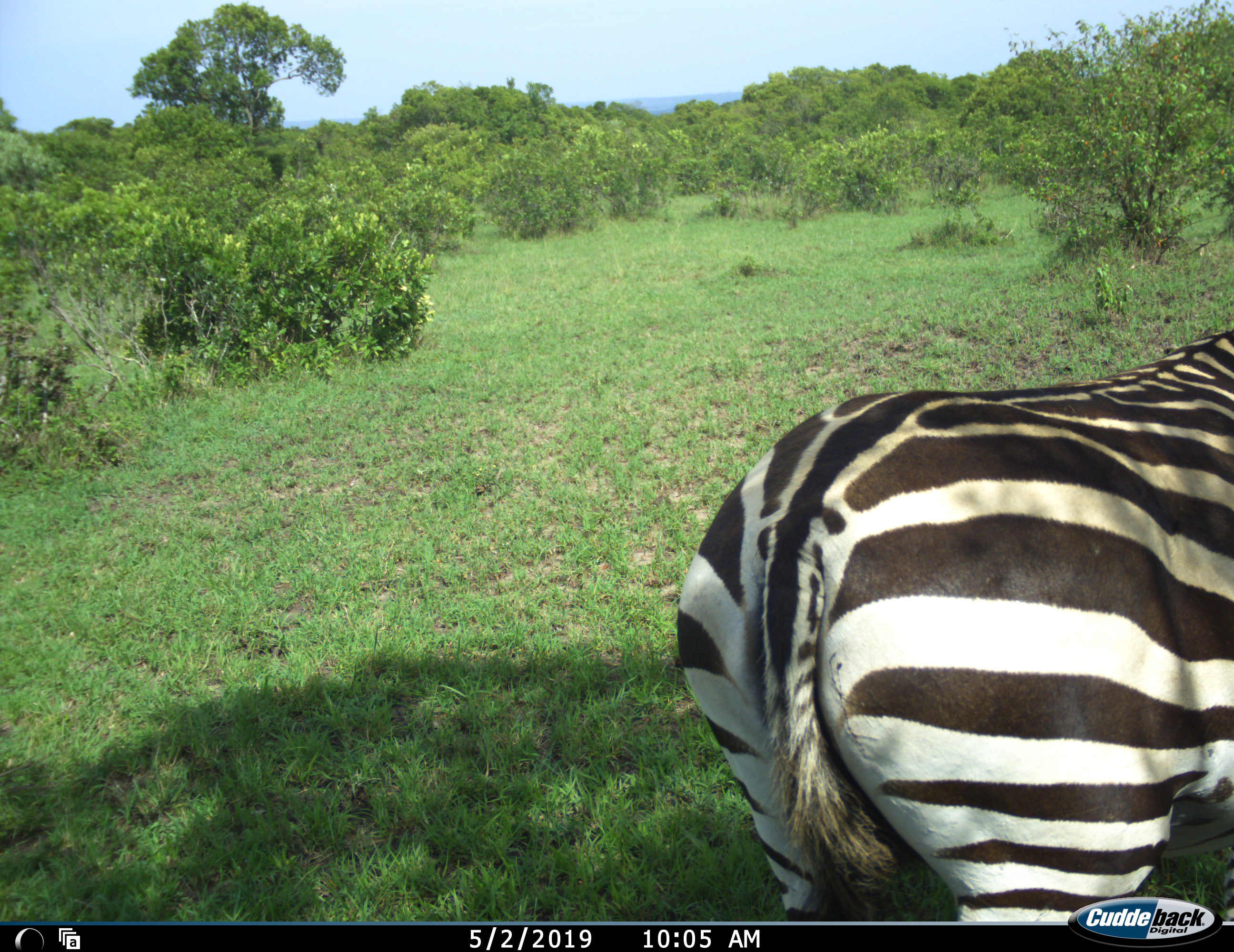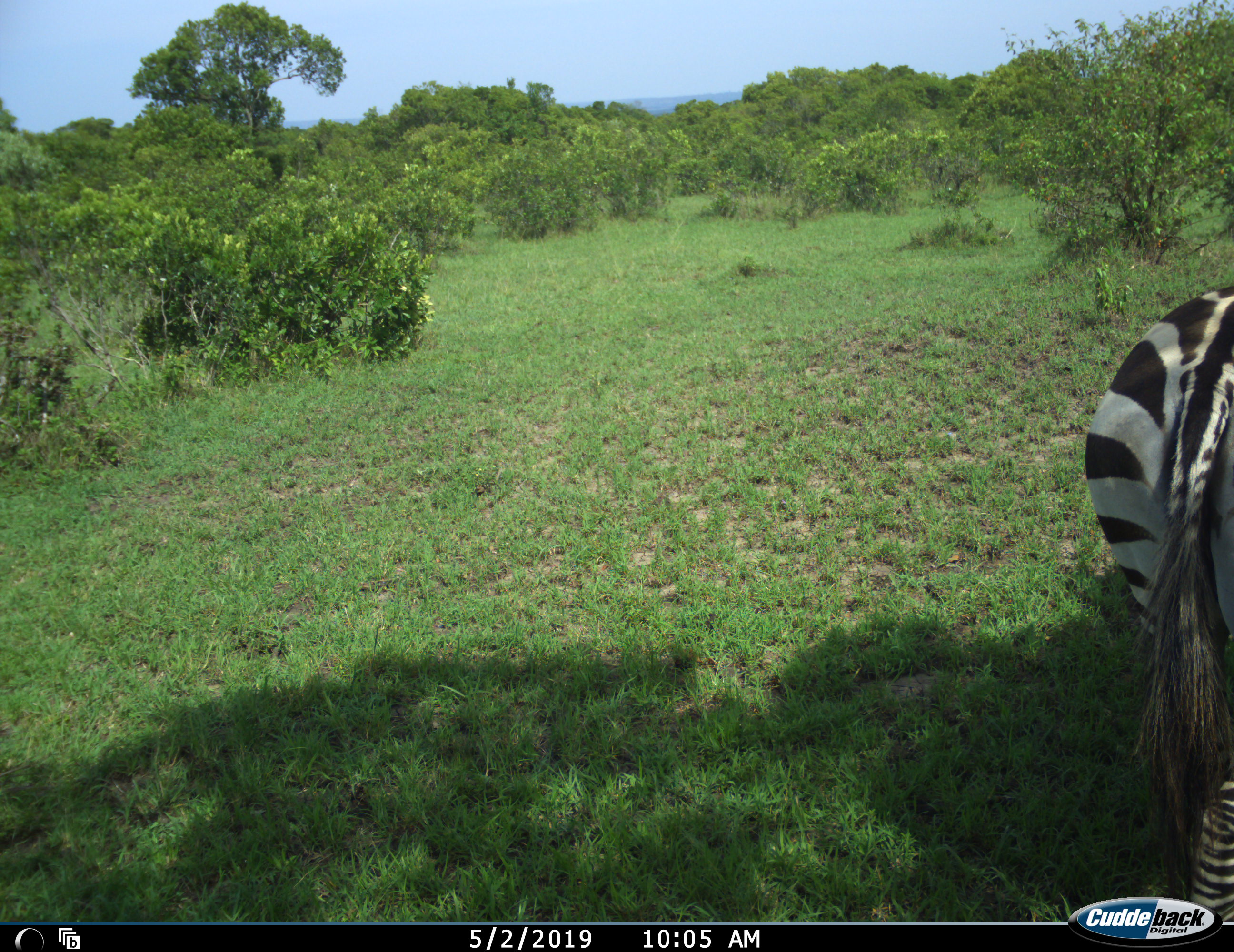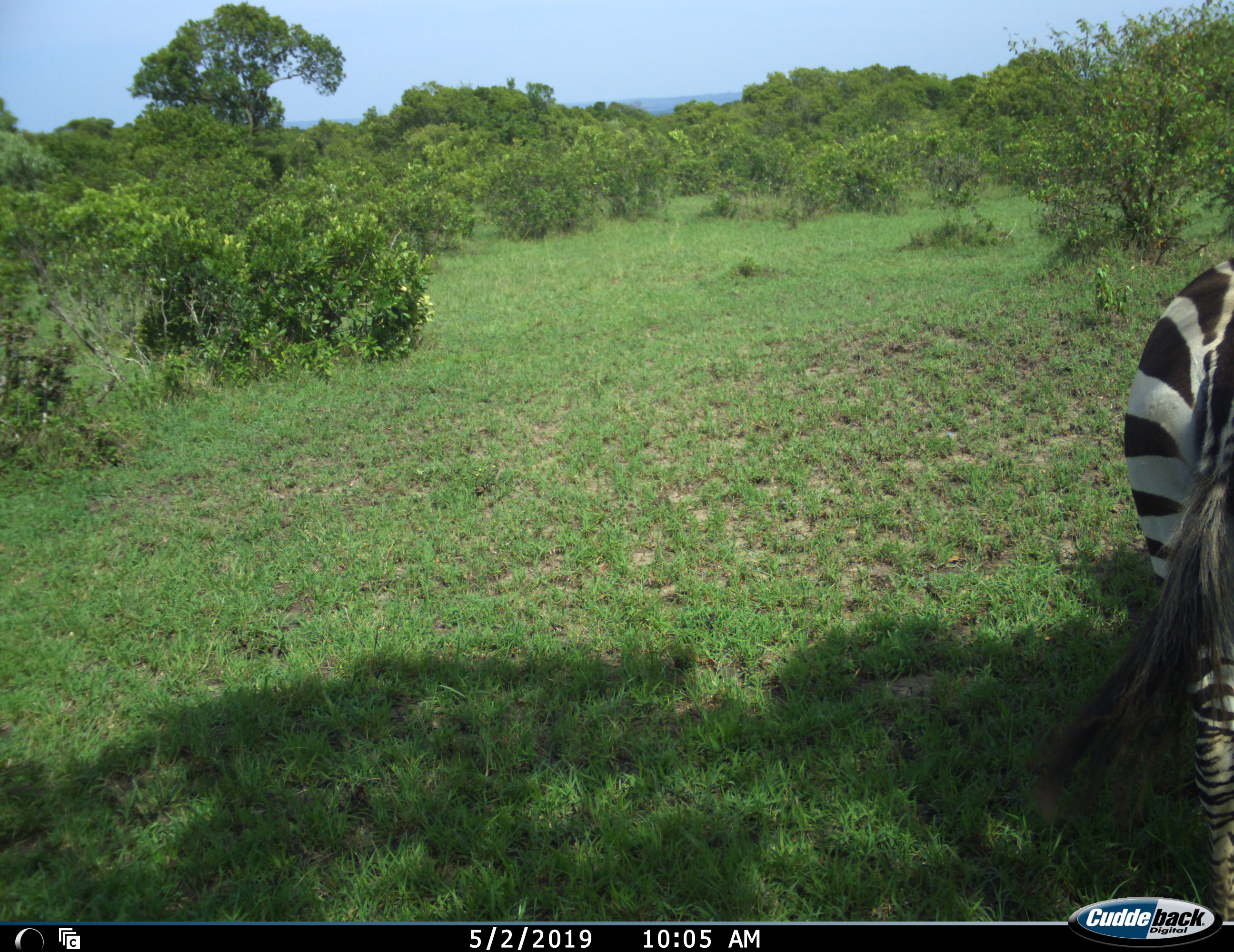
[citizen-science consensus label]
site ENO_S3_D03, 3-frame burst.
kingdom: Animalia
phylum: Chordata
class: Mammalia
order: Perissodactyla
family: Equidae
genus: Equus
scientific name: Equus quagga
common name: plains zebra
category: zebraplains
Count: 1.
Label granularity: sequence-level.